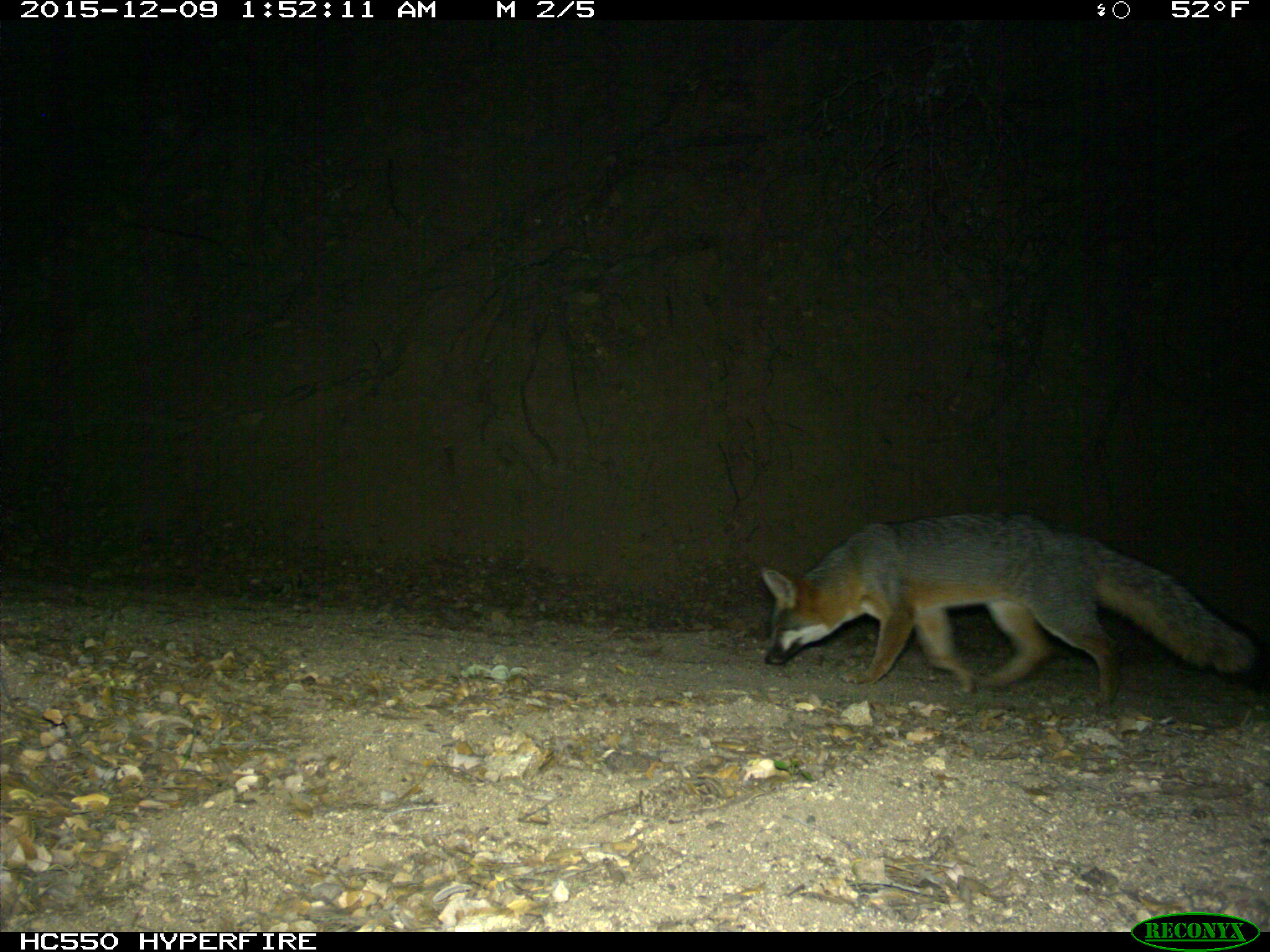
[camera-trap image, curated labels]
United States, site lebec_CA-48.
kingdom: Animalia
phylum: Chordata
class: Mammalia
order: Carnivora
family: Canidae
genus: Urocyon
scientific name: Urocyon cinereoargenteus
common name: gray fox